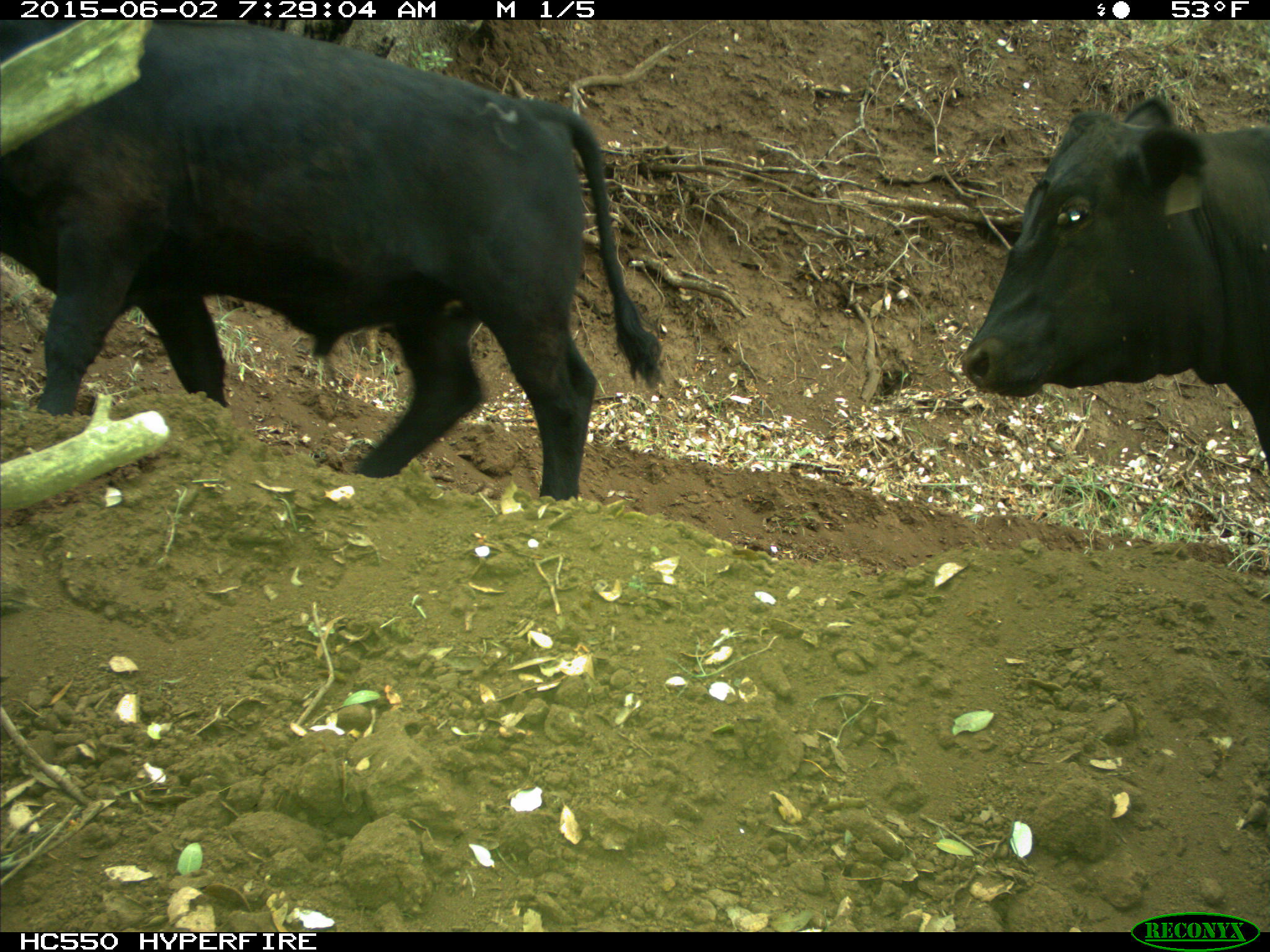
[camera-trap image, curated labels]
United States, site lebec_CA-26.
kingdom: Animalia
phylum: Chordata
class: Mammalia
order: Artiodactyla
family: Bovidae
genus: Bos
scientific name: Bos taurus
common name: domestic cow